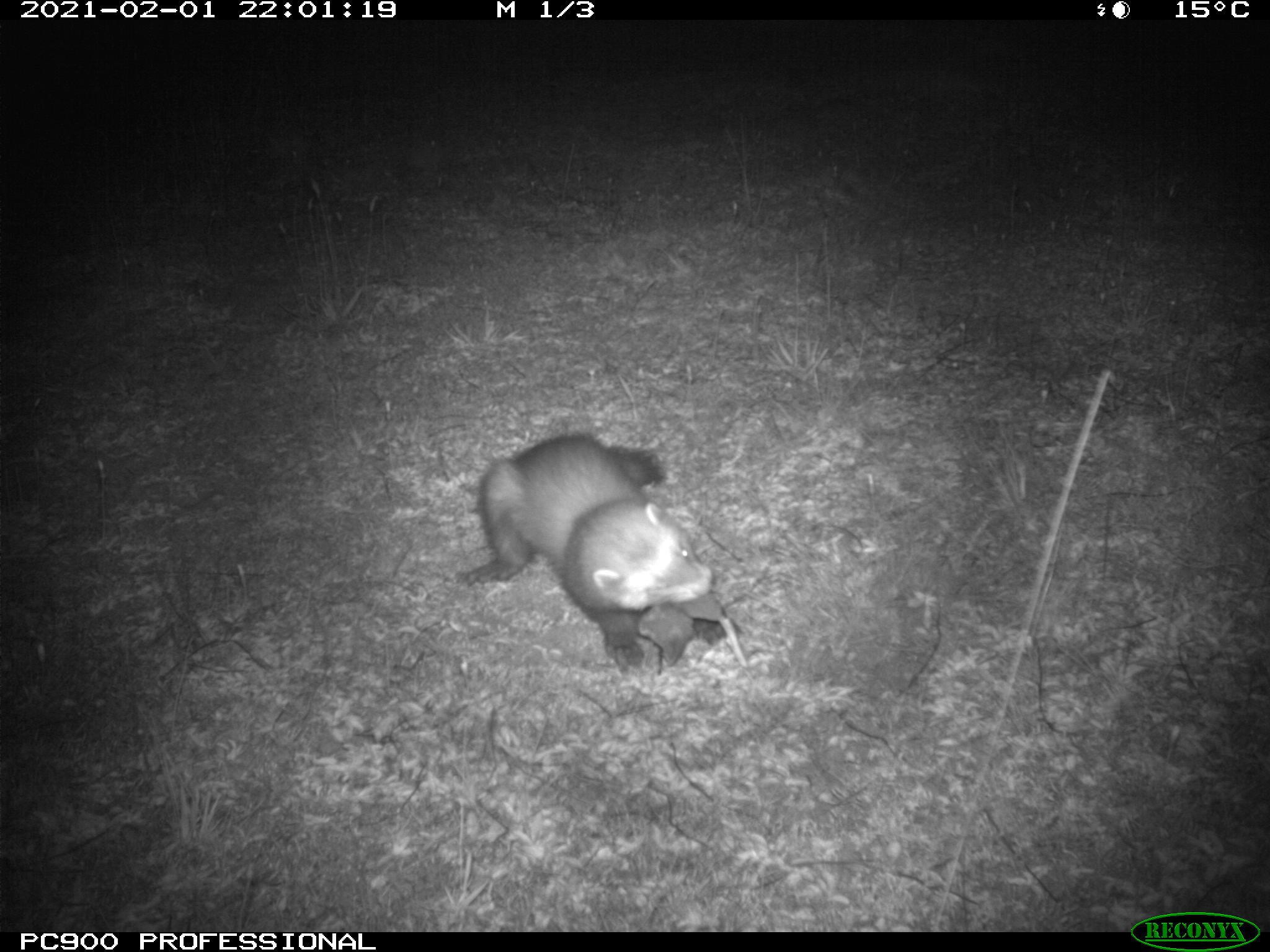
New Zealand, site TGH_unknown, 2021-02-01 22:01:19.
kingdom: Animalia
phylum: Chordata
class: Mammalia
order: Carnivora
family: Mustelidae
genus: Mustela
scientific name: Mustela furo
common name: ferret